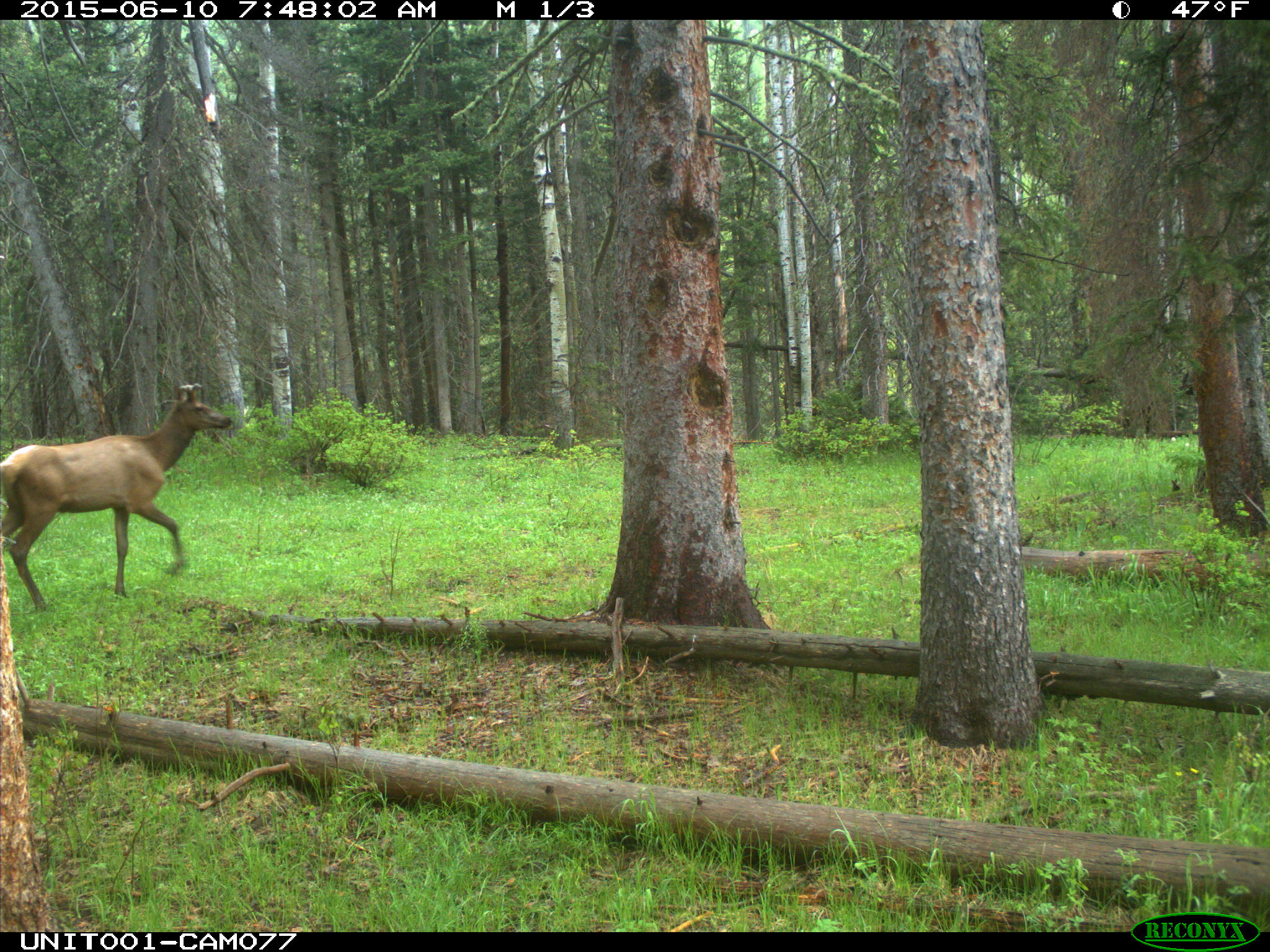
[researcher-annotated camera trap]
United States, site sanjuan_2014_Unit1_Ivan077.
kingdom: Animalia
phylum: Chordata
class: Mammalia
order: Artiodactyla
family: Cervidae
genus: Cervus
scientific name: Cervus elaphus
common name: red deer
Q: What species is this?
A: Cervus elaphus (red deer).